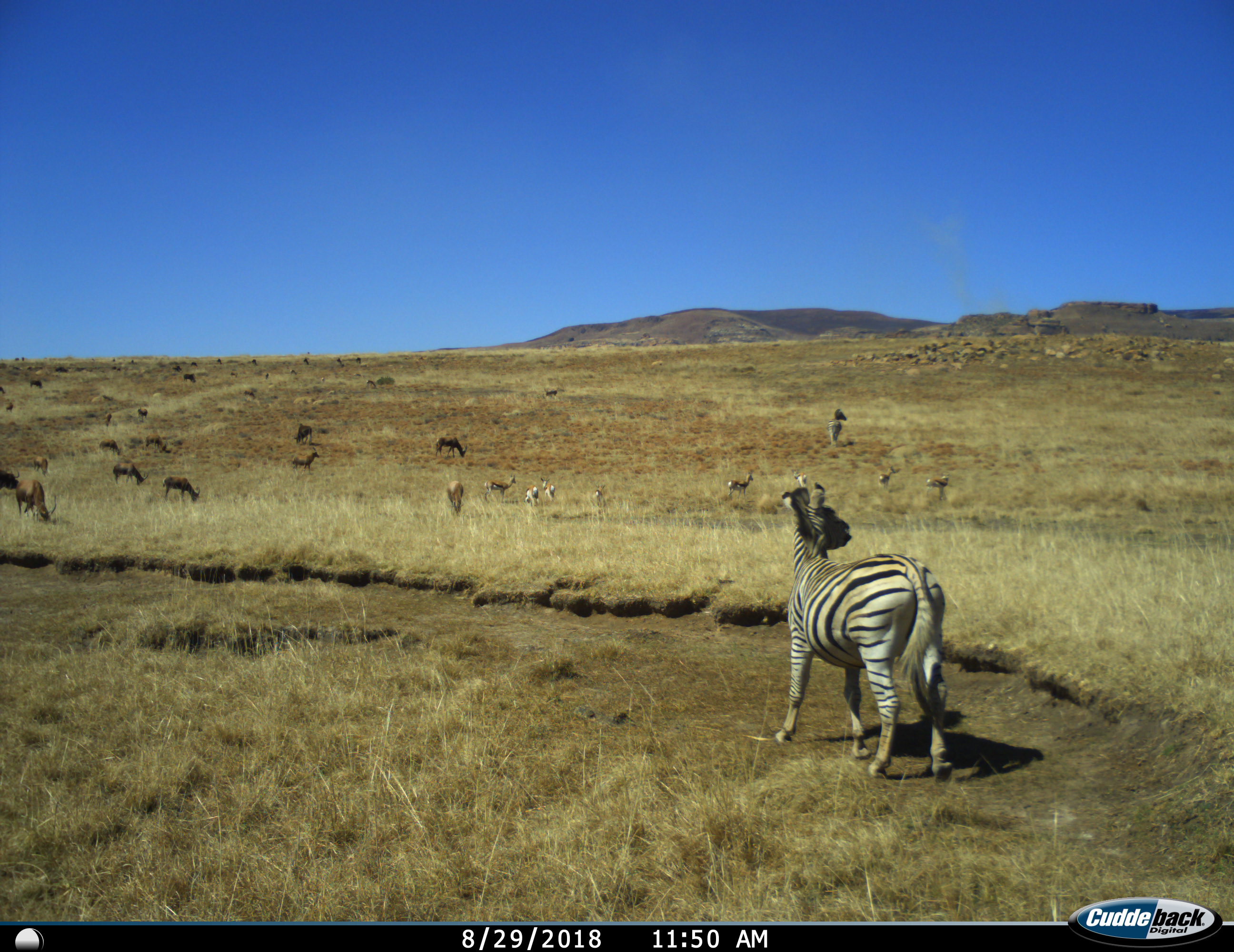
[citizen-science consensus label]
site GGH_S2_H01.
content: unidentified animal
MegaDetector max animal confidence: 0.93